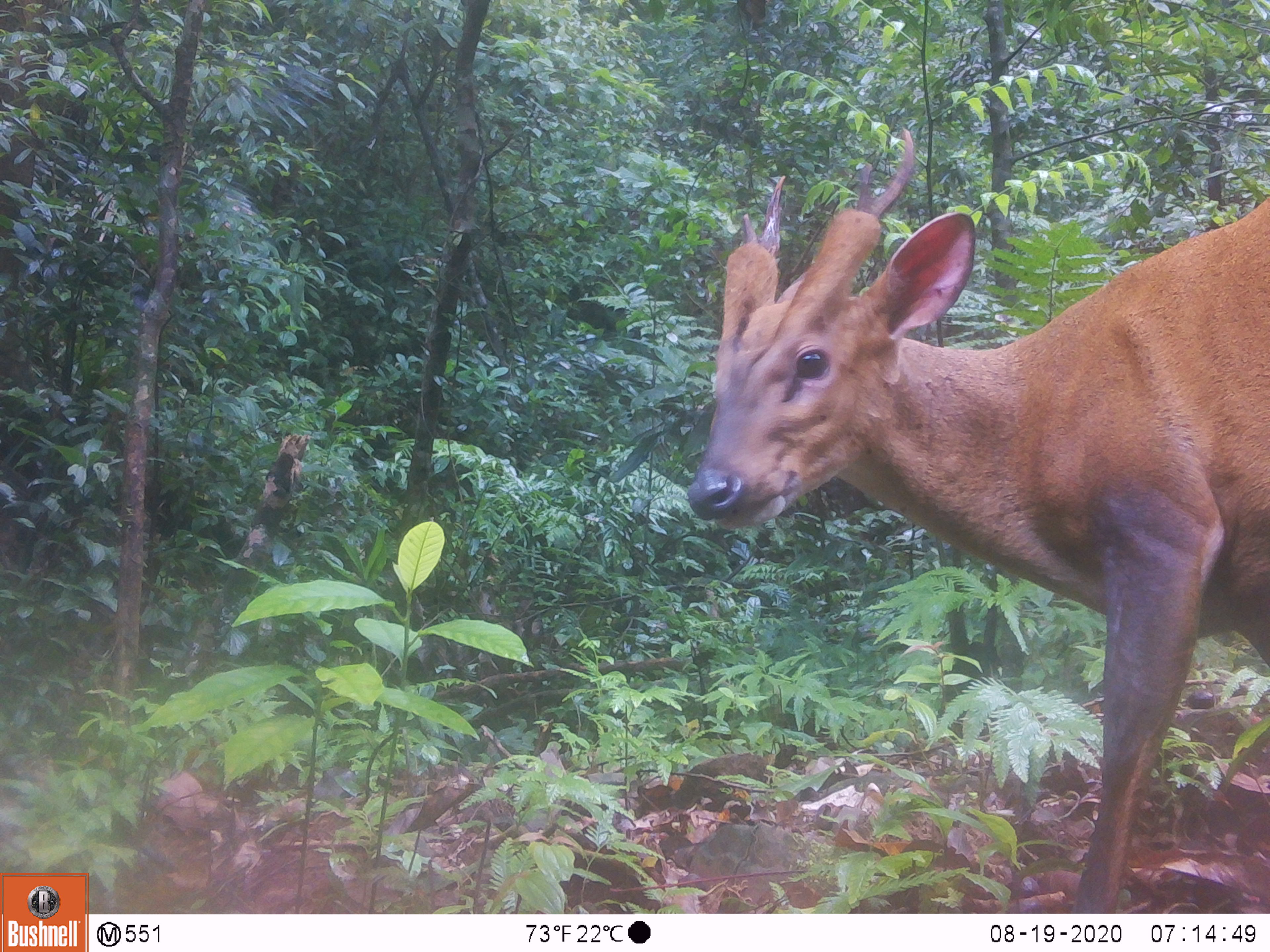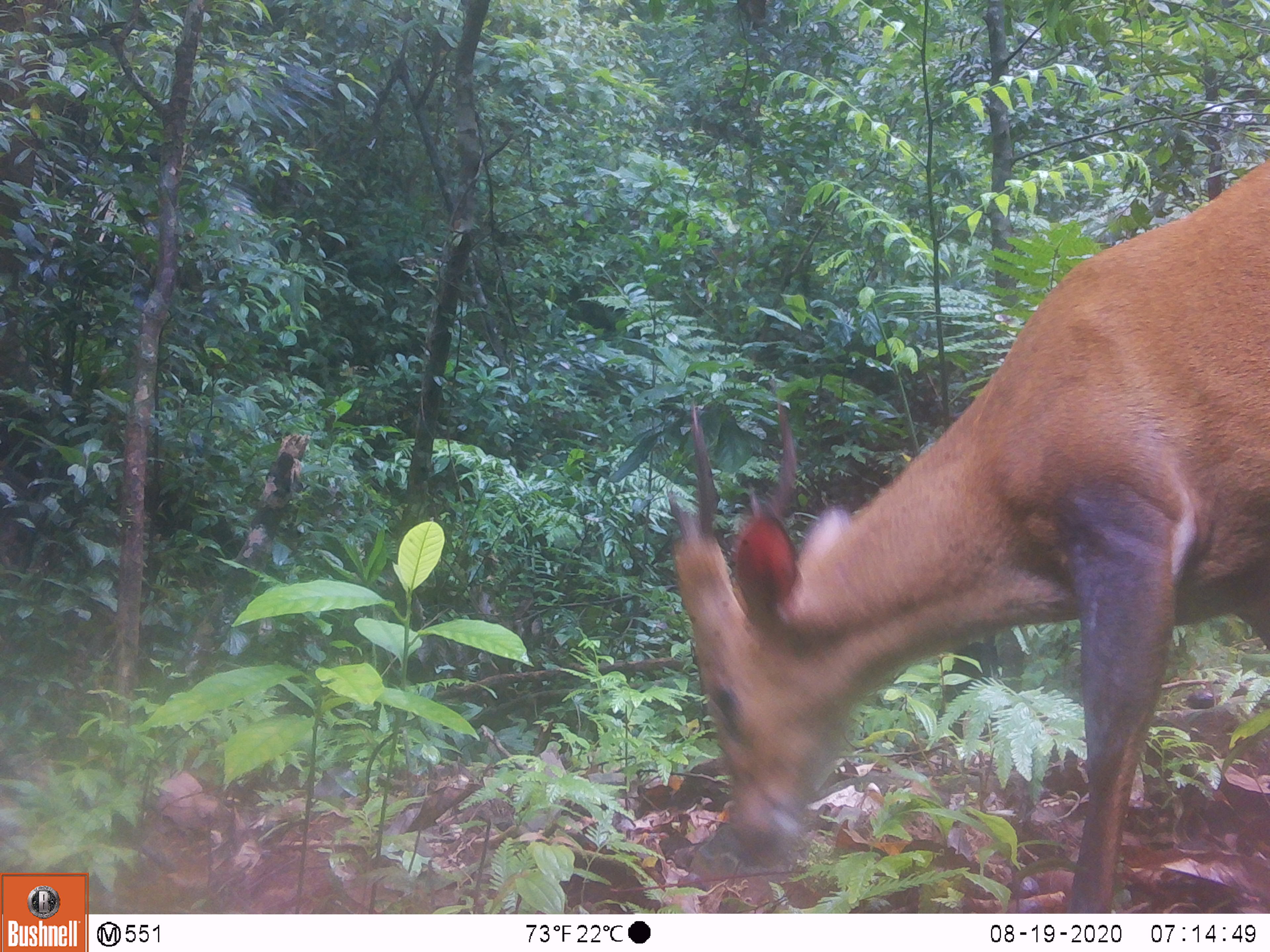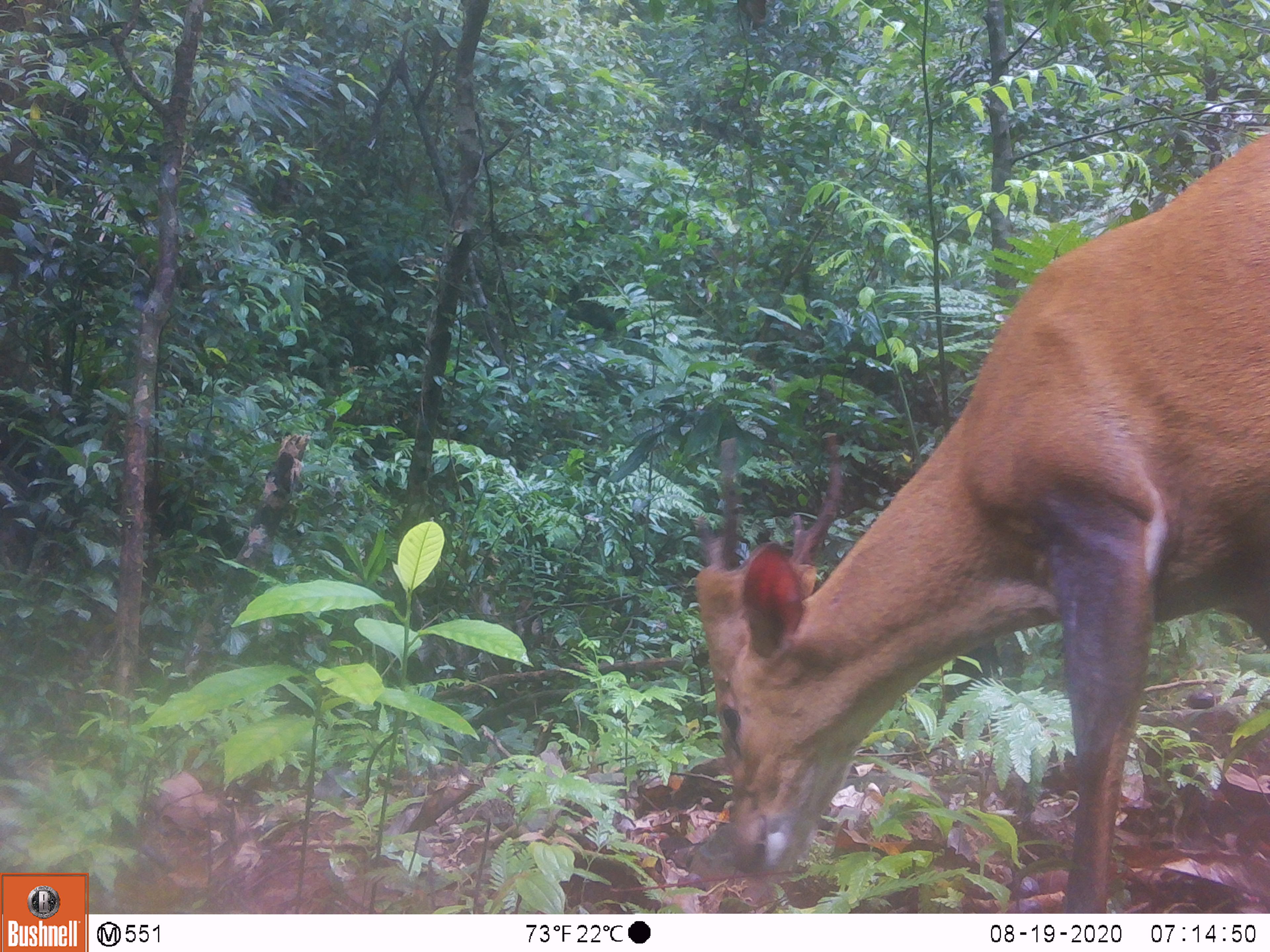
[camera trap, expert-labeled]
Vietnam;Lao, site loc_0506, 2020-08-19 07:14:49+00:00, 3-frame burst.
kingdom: Animalia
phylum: Chordata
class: Mammalia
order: Artiodactyla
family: Cervidae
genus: Muntiacus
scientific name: Muntiacus vuquangensis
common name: large-antlered muntjac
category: large antlered muntjac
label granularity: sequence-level